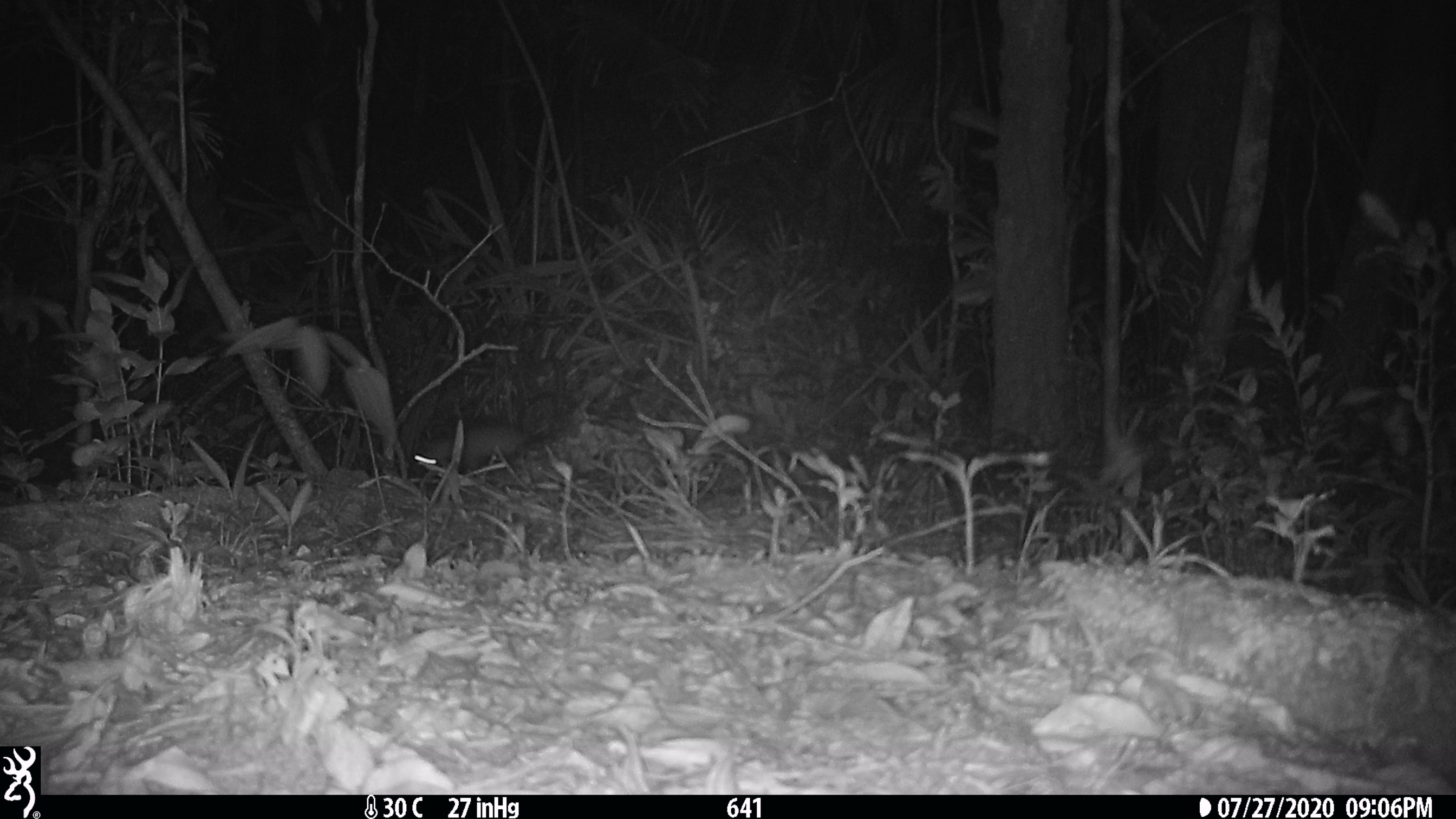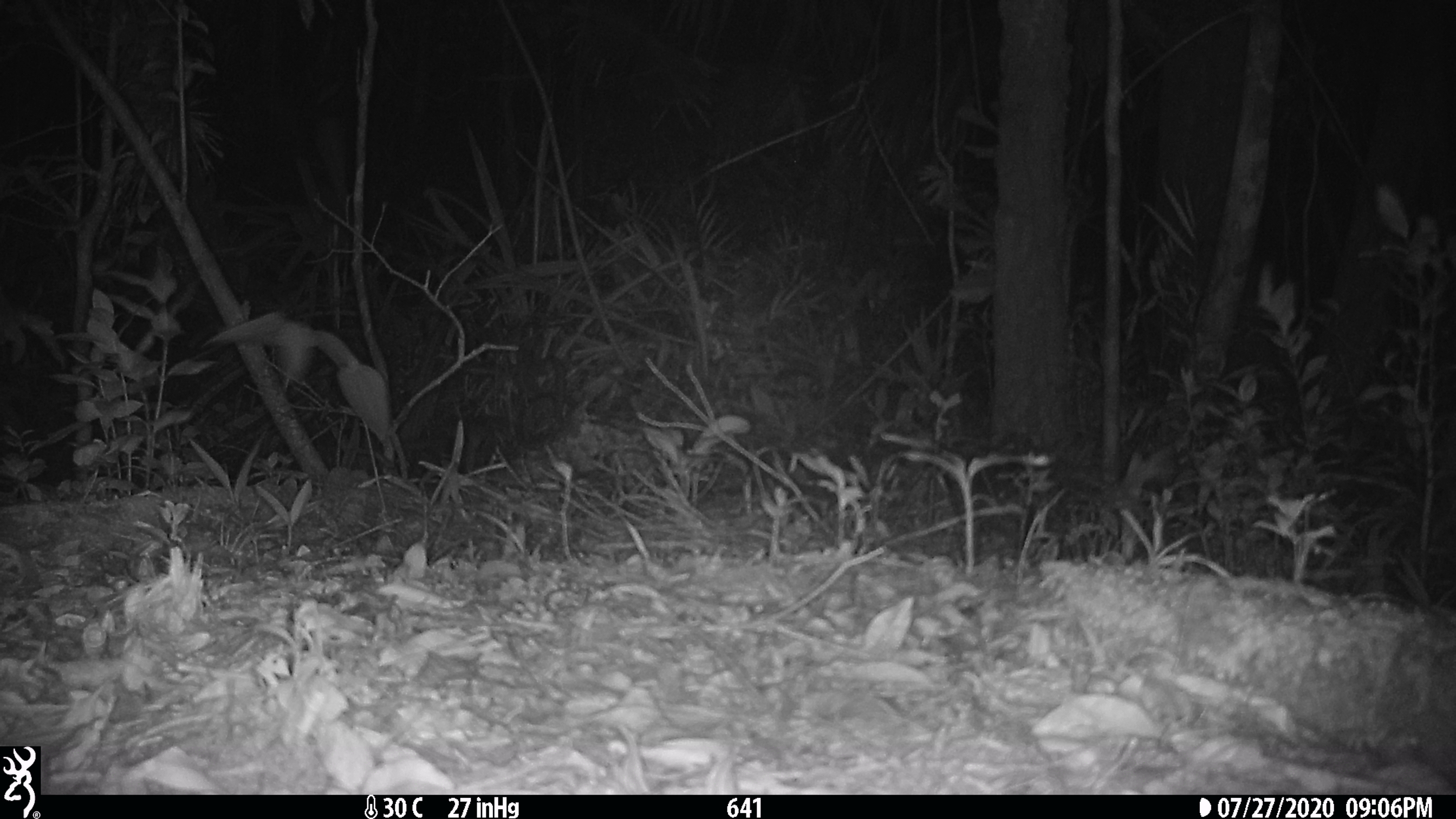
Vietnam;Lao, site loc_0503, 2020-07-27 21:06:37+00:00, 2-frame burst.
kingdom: Animalia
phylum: Chordata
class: Mammalia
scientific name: Mammalia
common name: mammal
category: unidentified small mammal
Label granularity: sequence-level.